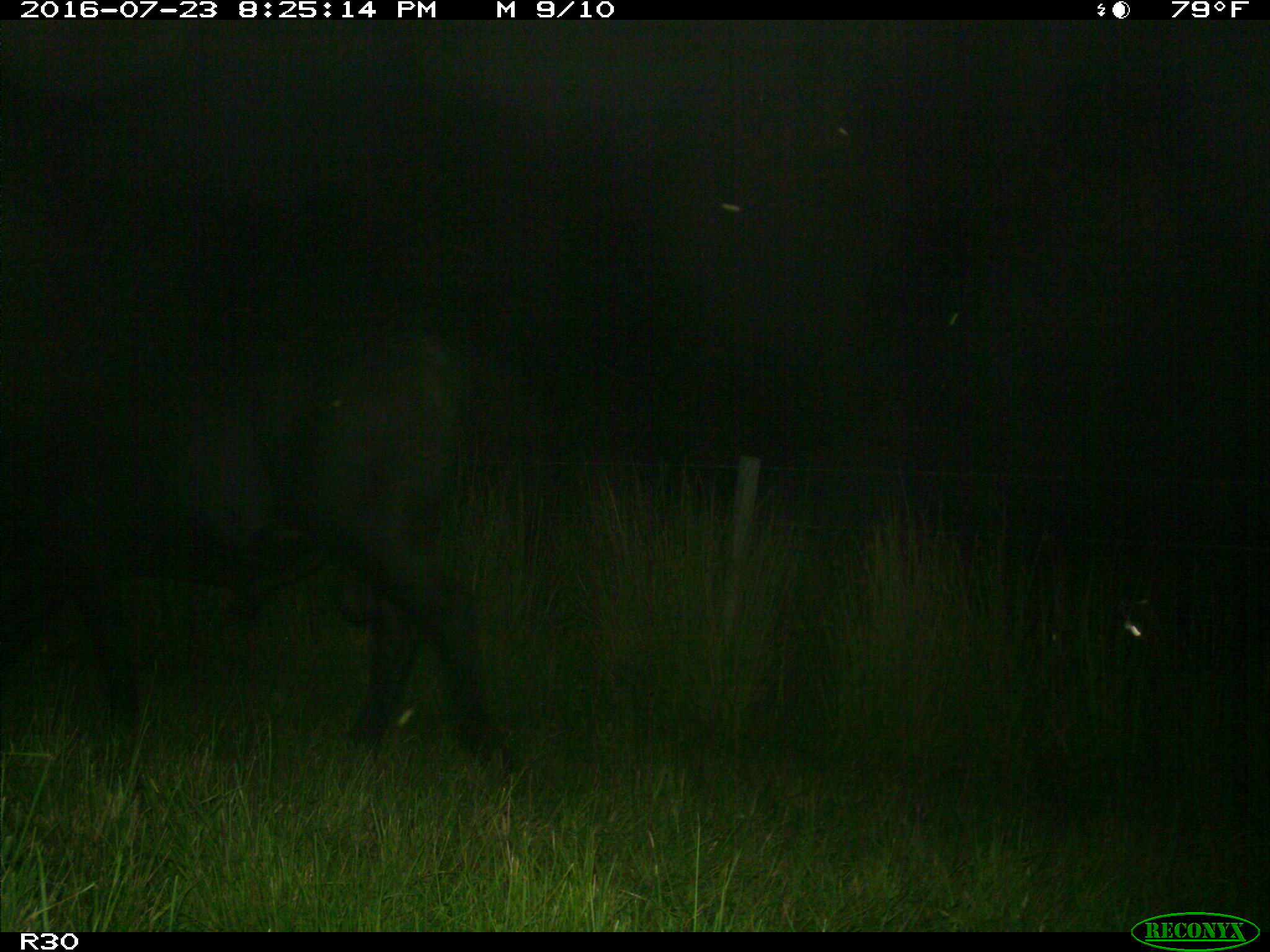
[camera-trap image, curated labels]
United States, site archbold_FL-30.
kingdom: Animalia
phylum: Chordata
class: Mammalia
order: Artiodactyla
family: Bovidae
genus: Bos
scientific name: Bos taurus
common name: domestic cow